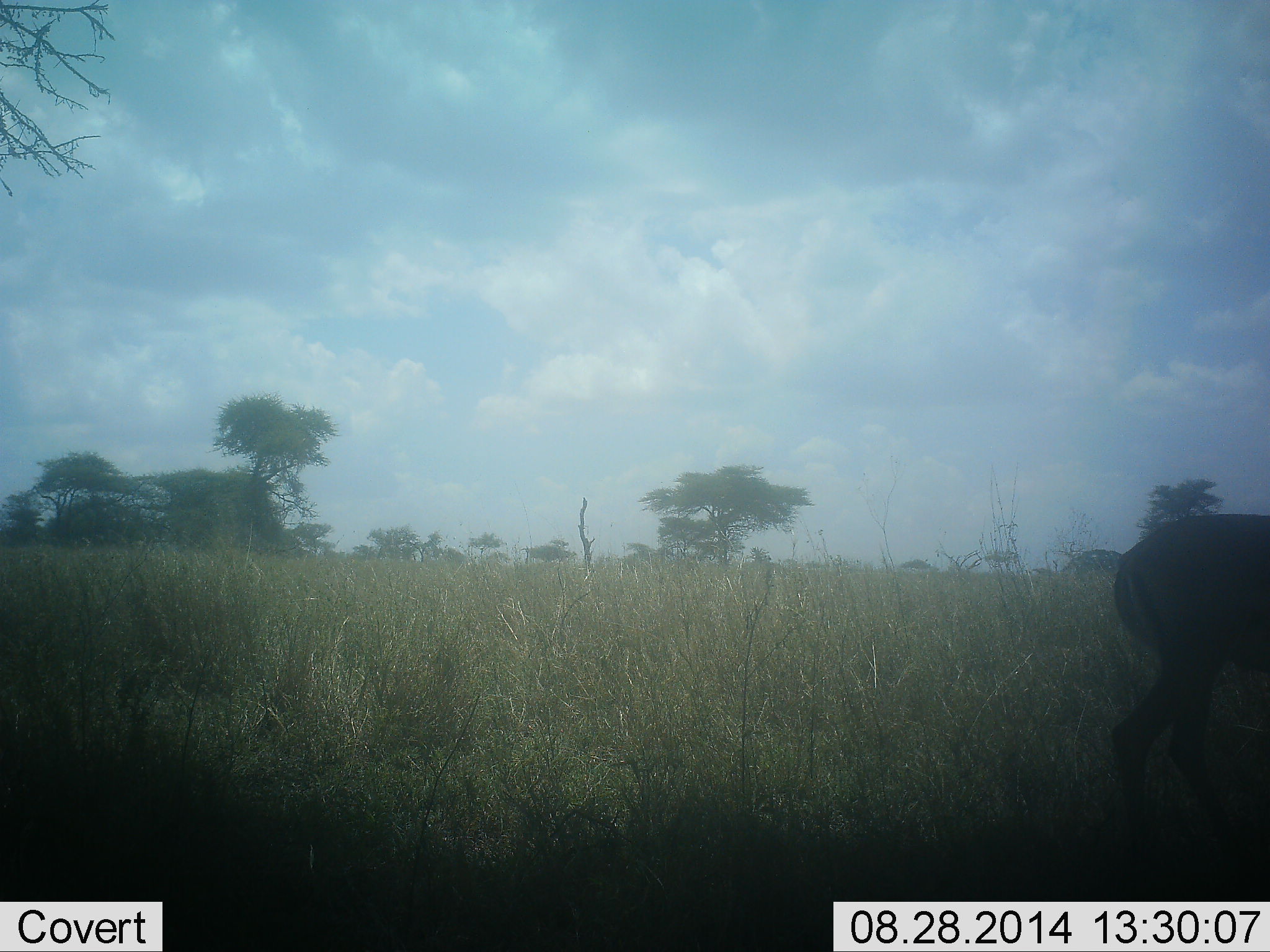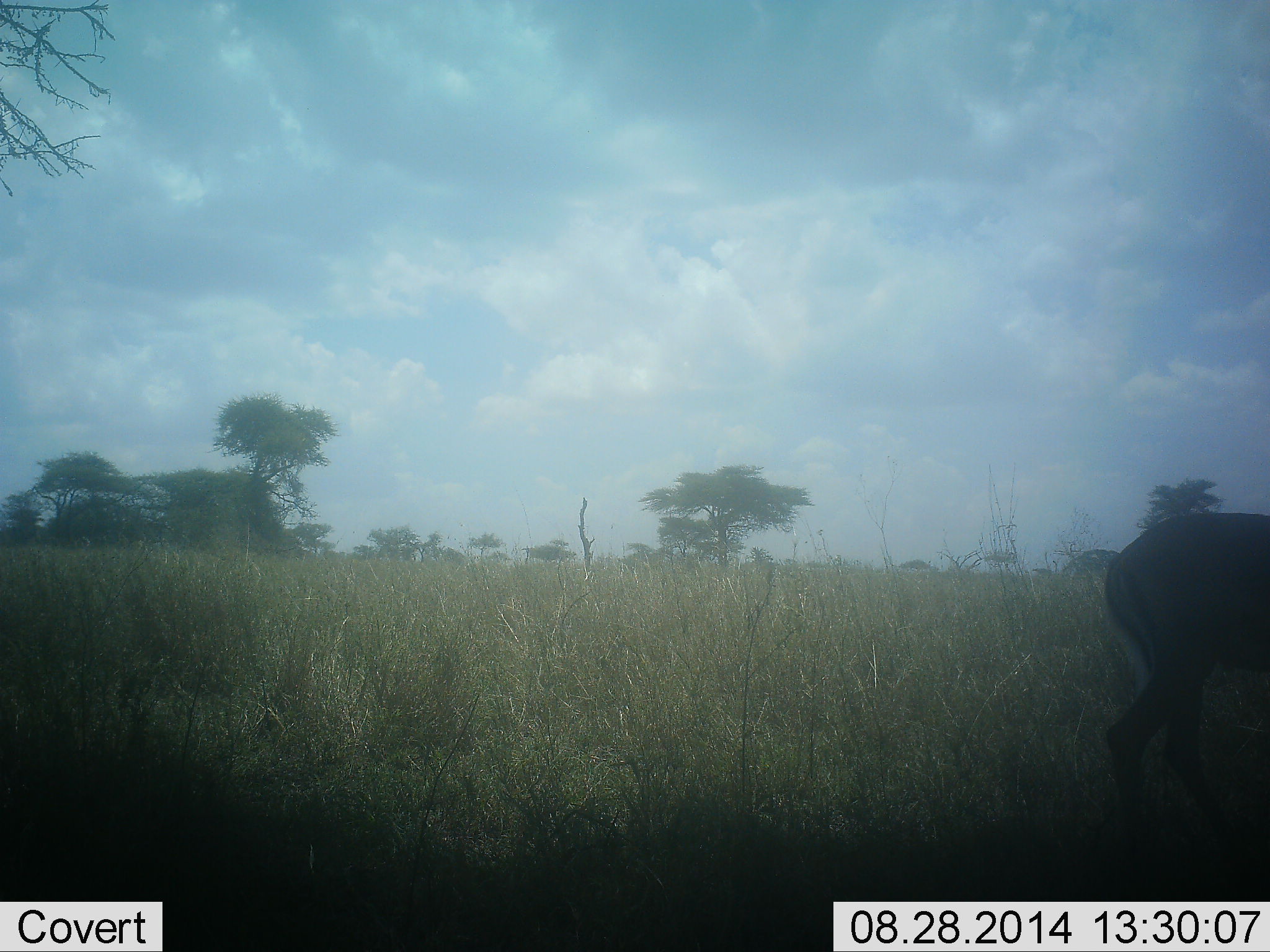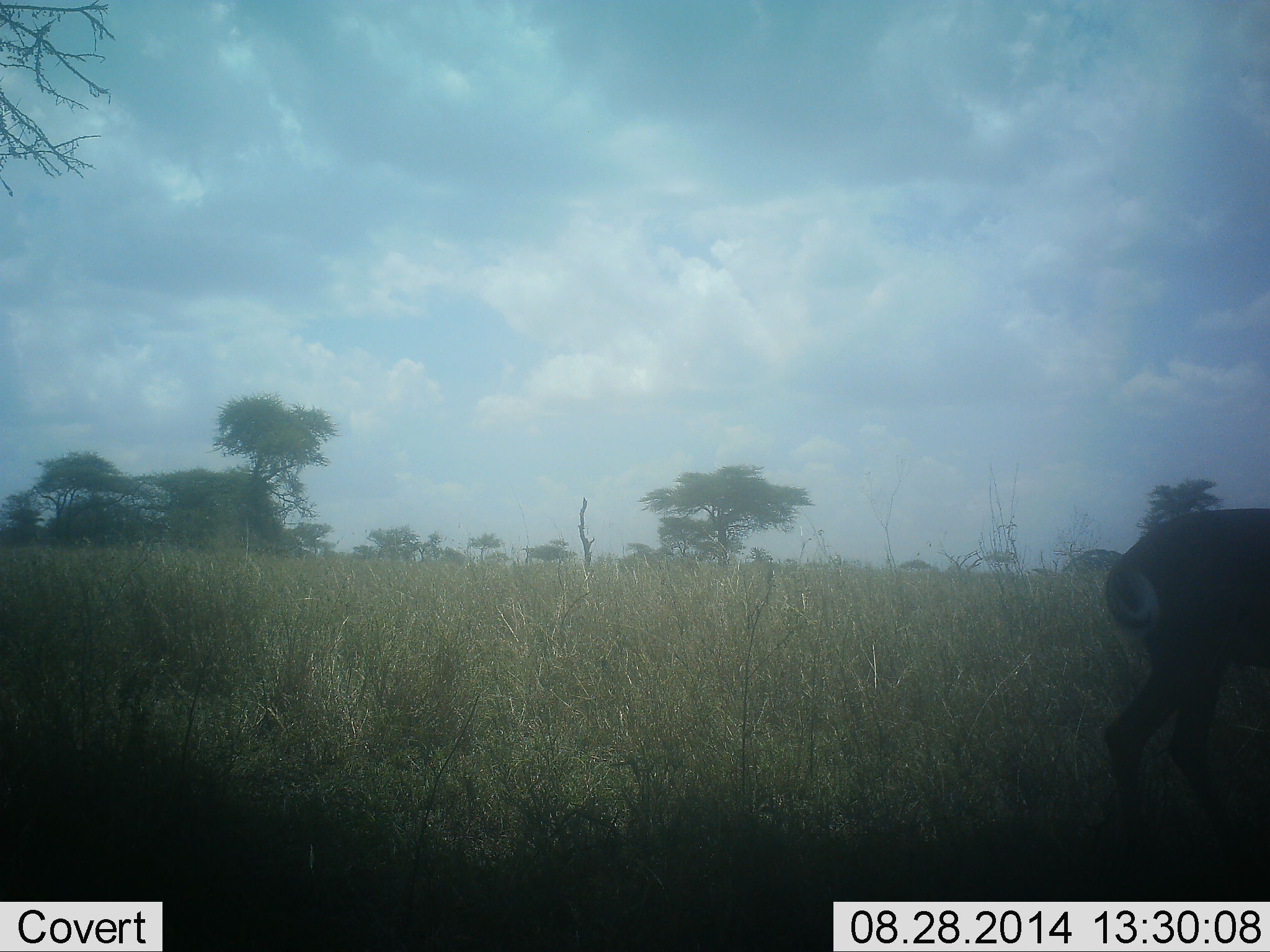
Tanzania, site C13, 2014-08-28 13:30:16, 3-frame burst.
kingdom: Animalia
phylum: Chordata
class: Mammalia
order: Artiodactyla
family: Bovidae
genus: Aepyceros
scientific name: Aepyceros melampus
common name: impala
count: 1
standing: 100%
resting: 0%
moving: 0%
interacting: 0%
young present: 0%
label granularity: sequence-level